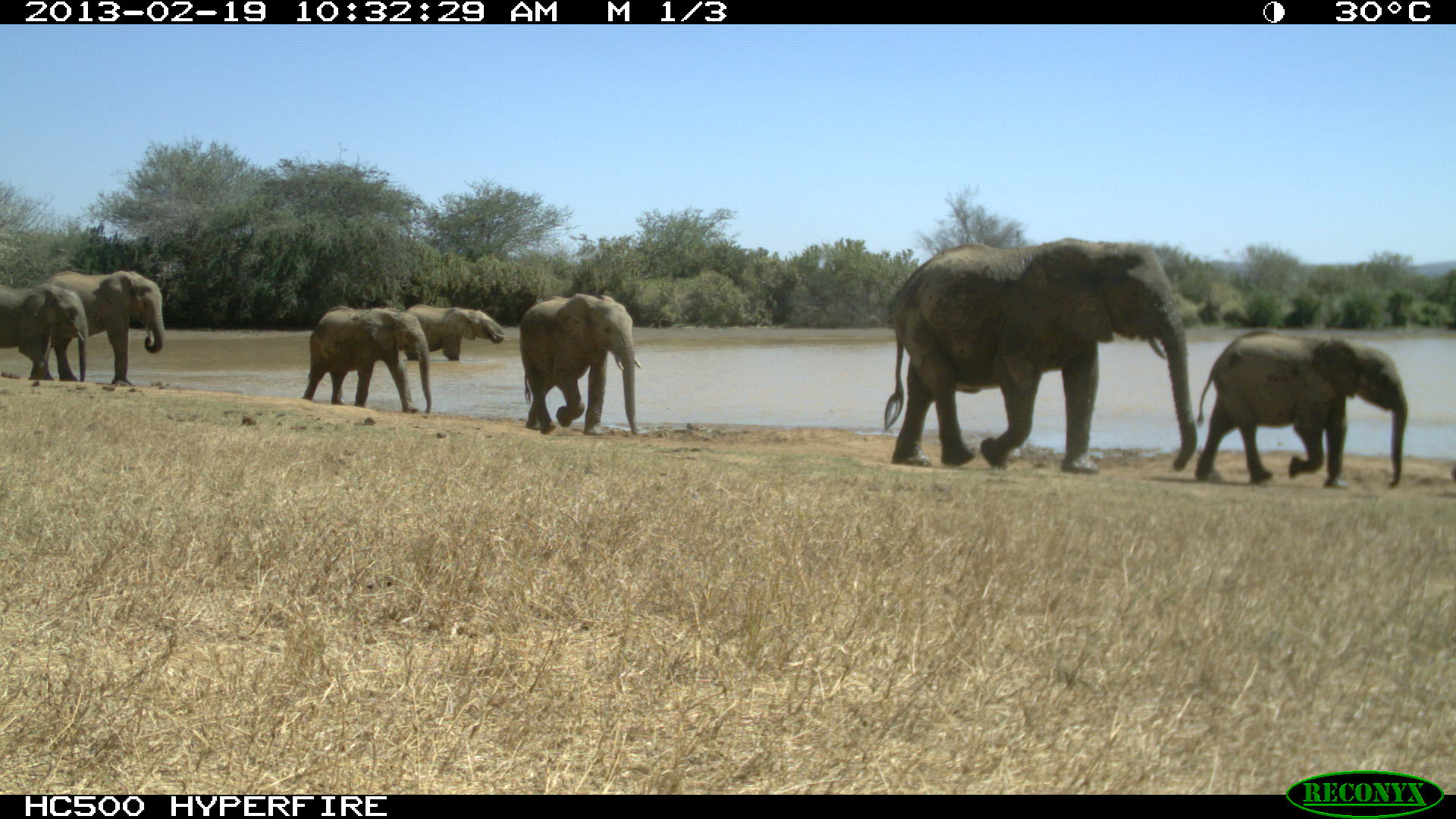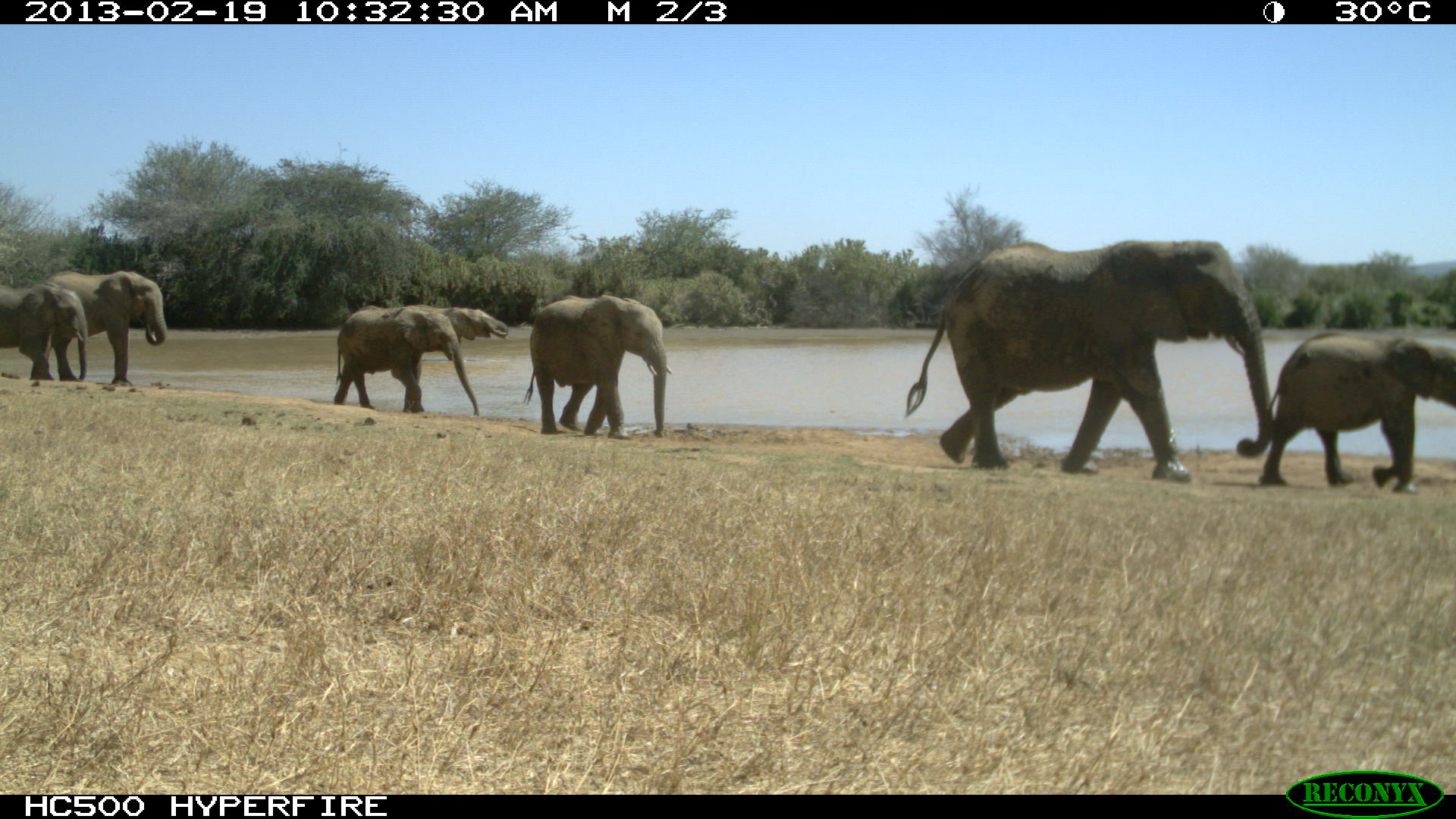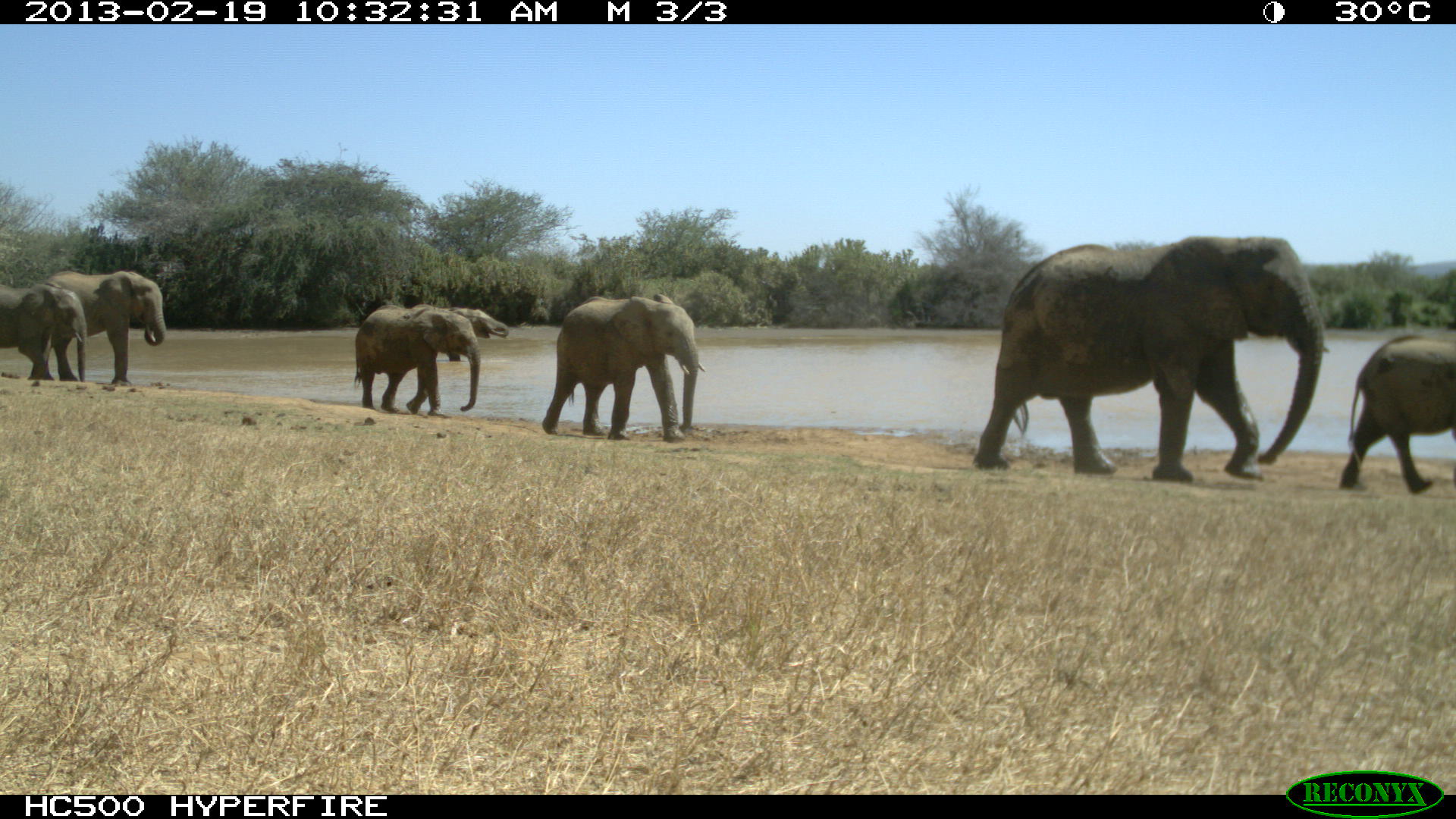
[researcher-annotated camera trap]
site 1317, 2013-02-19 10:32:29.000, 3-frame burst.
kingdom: Animalia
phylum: Chordata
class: Mammalia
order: Proboscidea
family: Elephantidae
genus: Loxodonta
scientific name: Loxodonta africana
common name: african bush elephant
Loxodonta africana (african bush elephant), count 7.